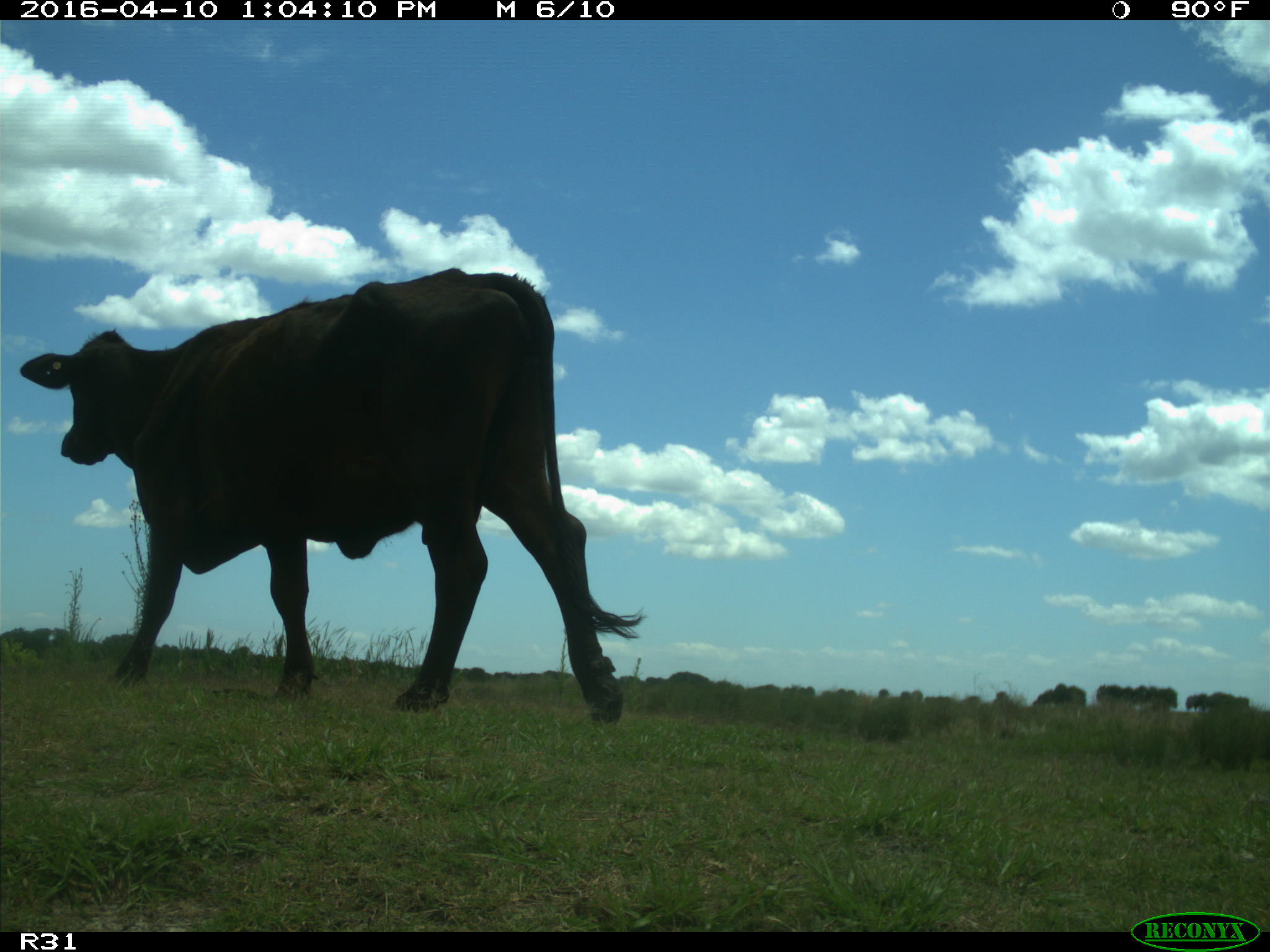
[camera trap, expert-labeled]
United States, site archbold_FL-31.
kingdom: Animalia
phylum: Chordata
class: Mammalia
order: Artiodactyla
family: Bovidae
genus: Bos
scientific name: Bos taurus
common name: domestic cow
Bos taurus (domestic cow).